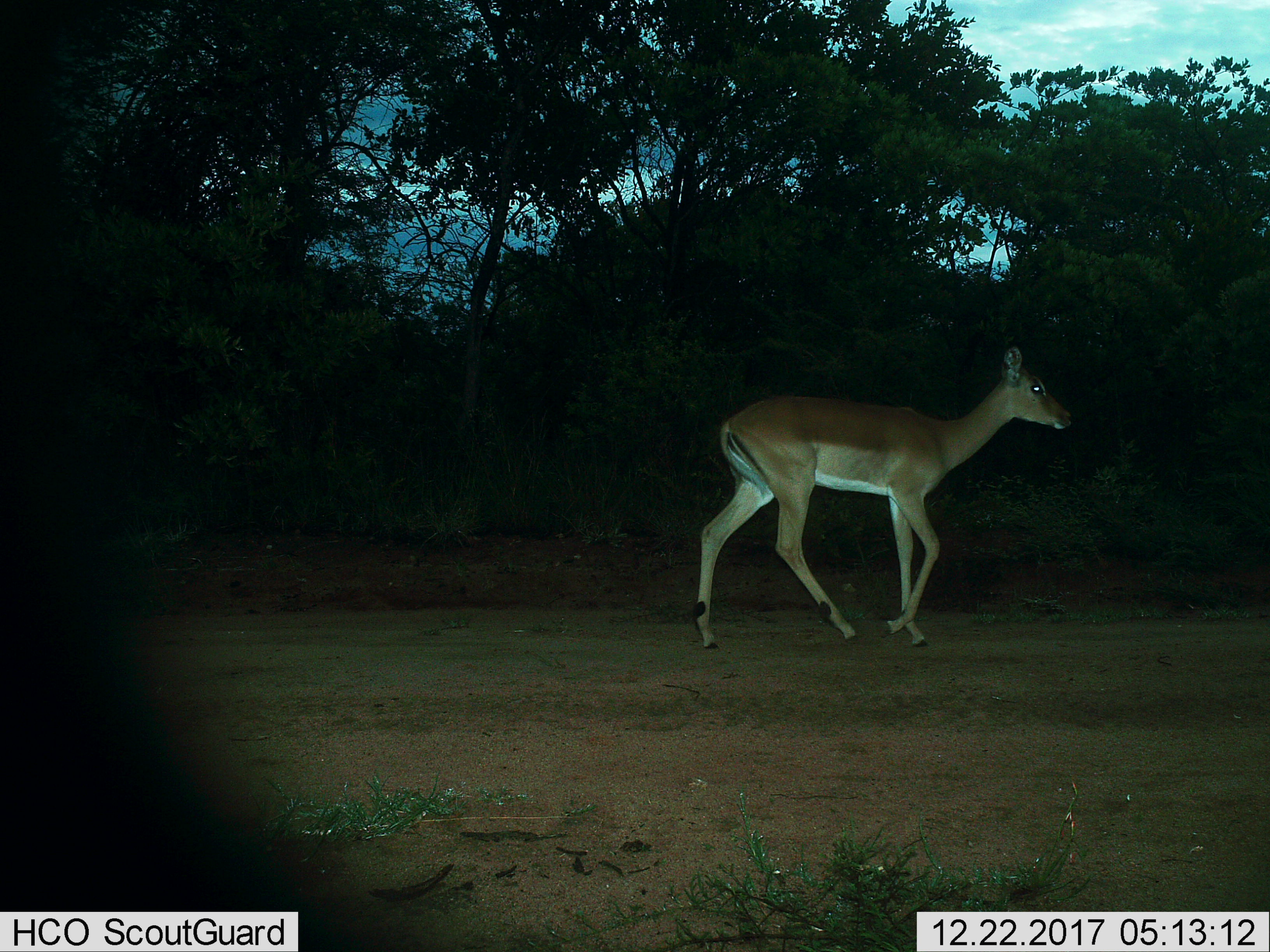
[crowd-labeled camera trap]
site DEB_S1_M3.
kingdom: Animalia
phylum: Chordata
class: Mammalia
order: Artiodactyla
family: Bovidae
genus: Aepyceros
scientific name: Aepyceros melampus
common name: impala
Impala (Aepyceros melampus), count 1. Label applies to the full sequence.